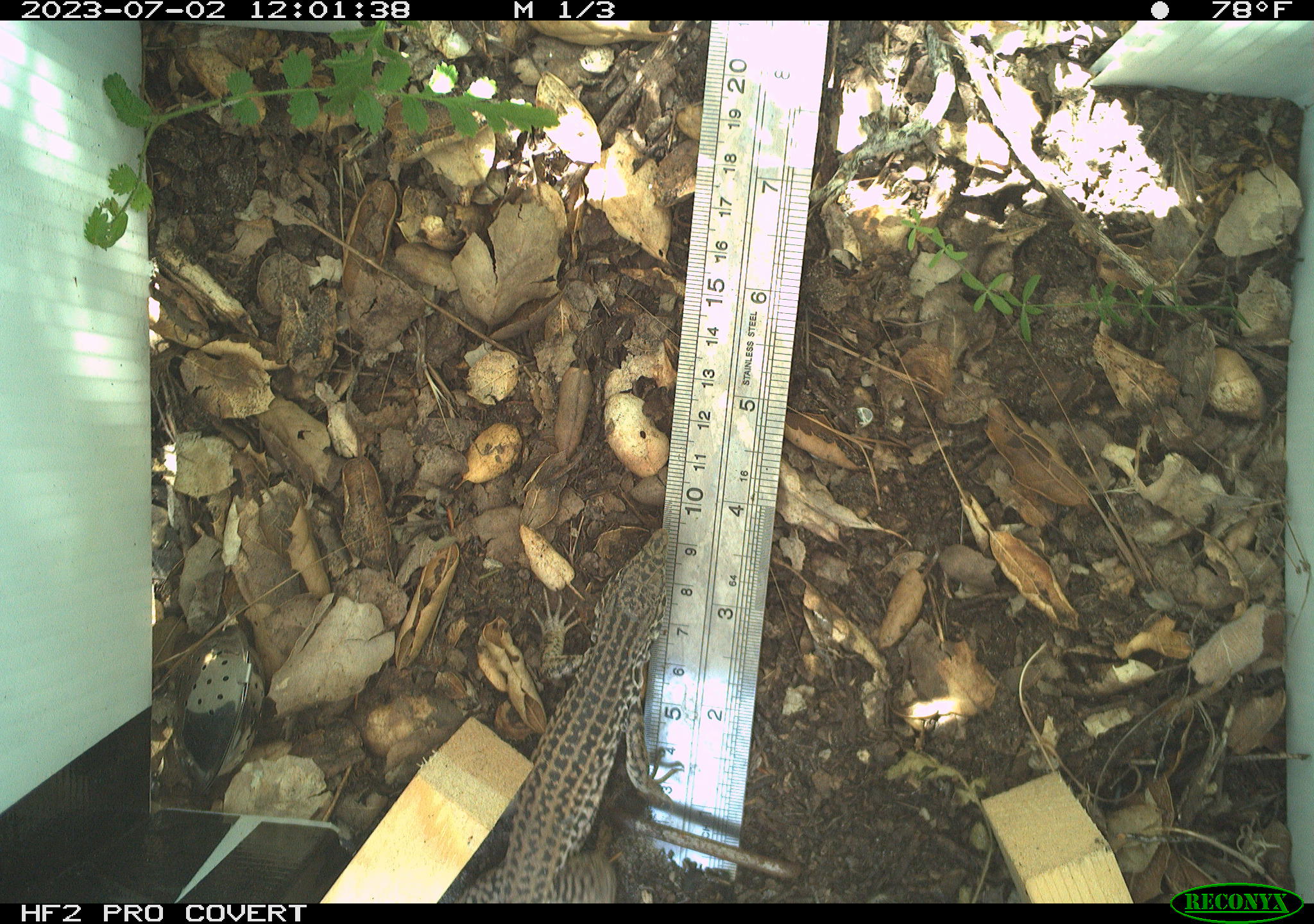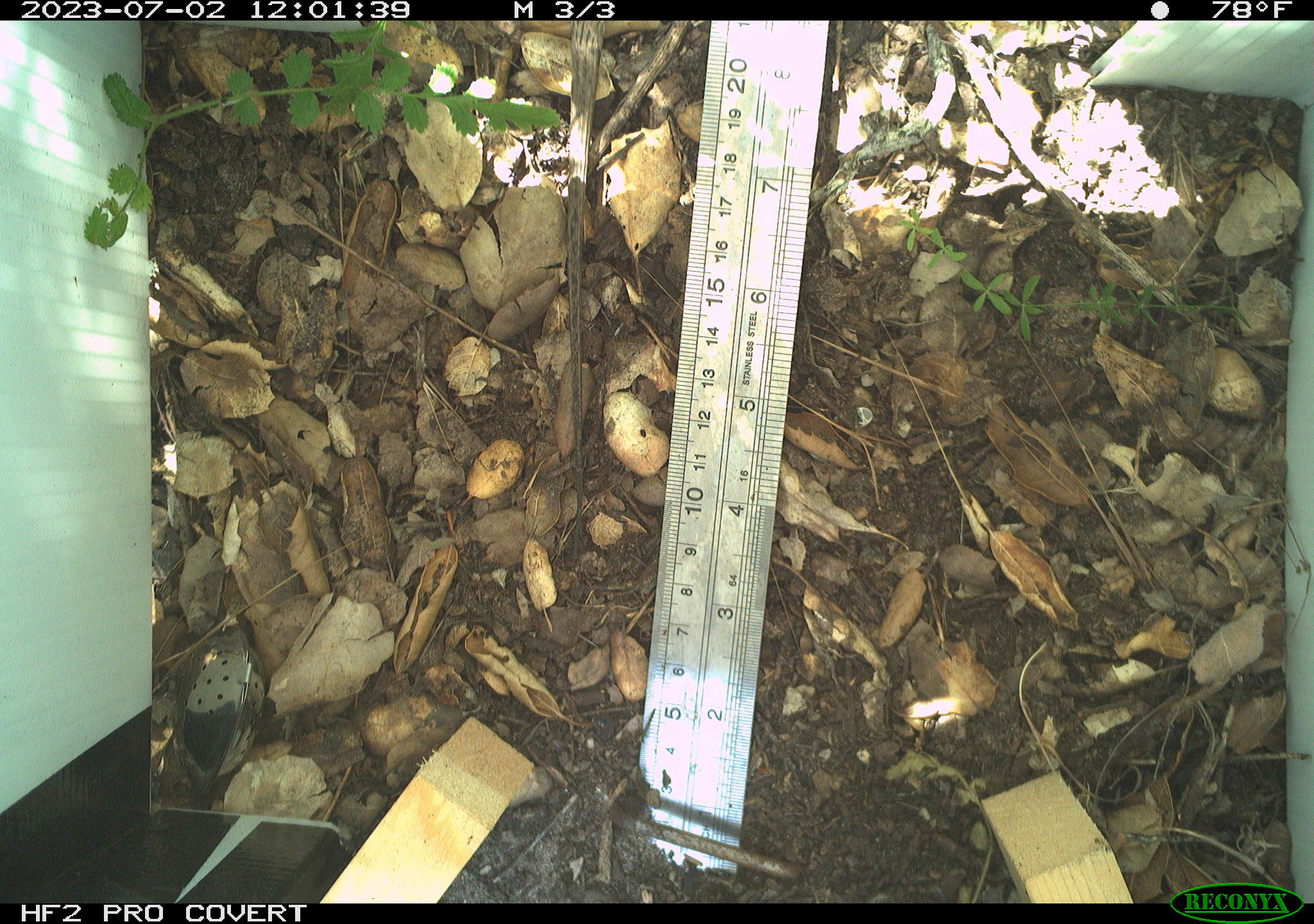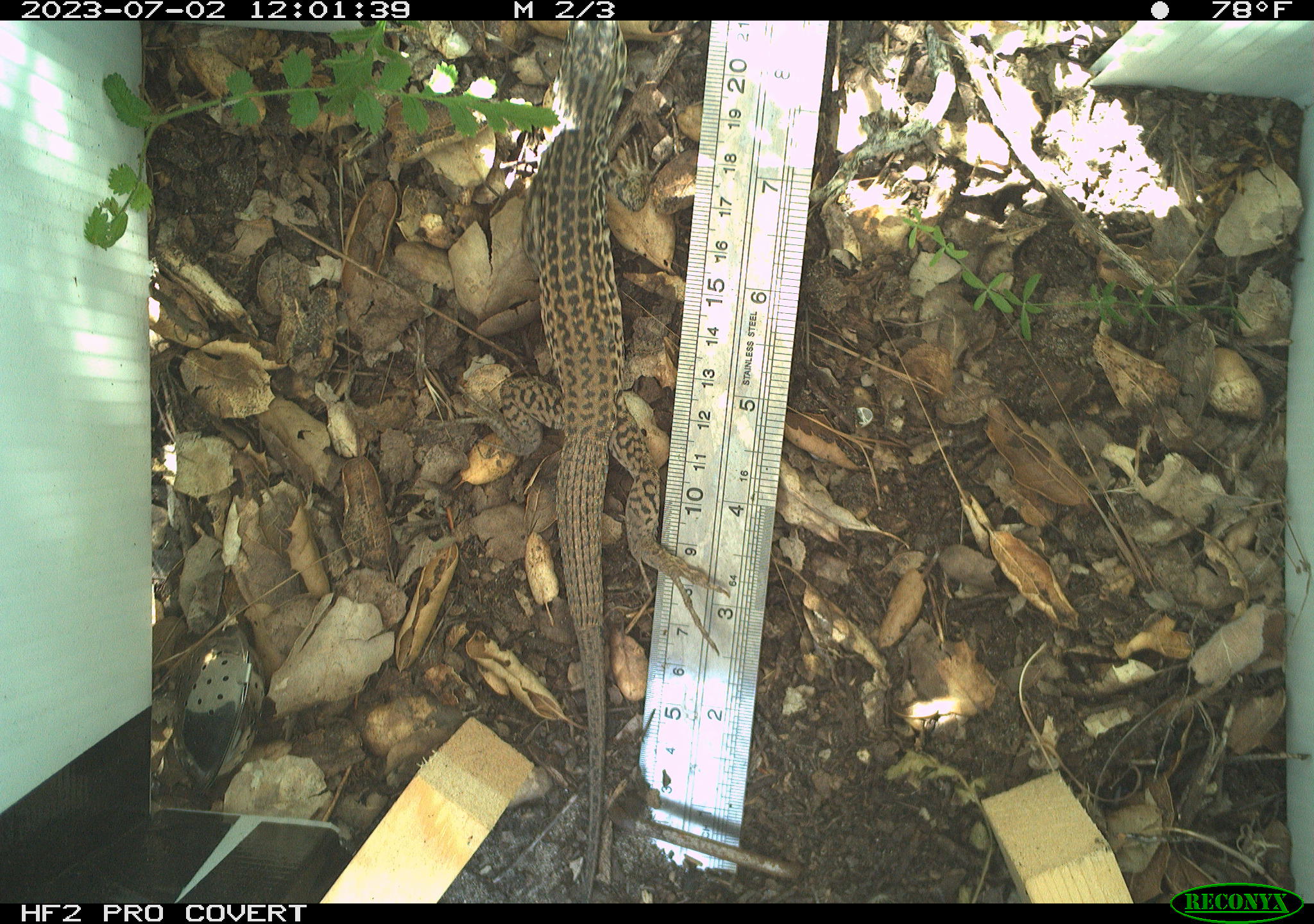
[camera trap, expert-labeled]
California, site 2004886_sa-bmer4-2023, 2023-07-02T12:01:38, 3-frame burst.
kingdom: Animalia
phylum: Chordata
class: Reptilia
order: Squamata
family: Teiidae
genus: Aspidoscelis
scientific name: Aspidoscelis tigris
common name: western whiptail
Western whiptail (Aspidoscelis tigris).